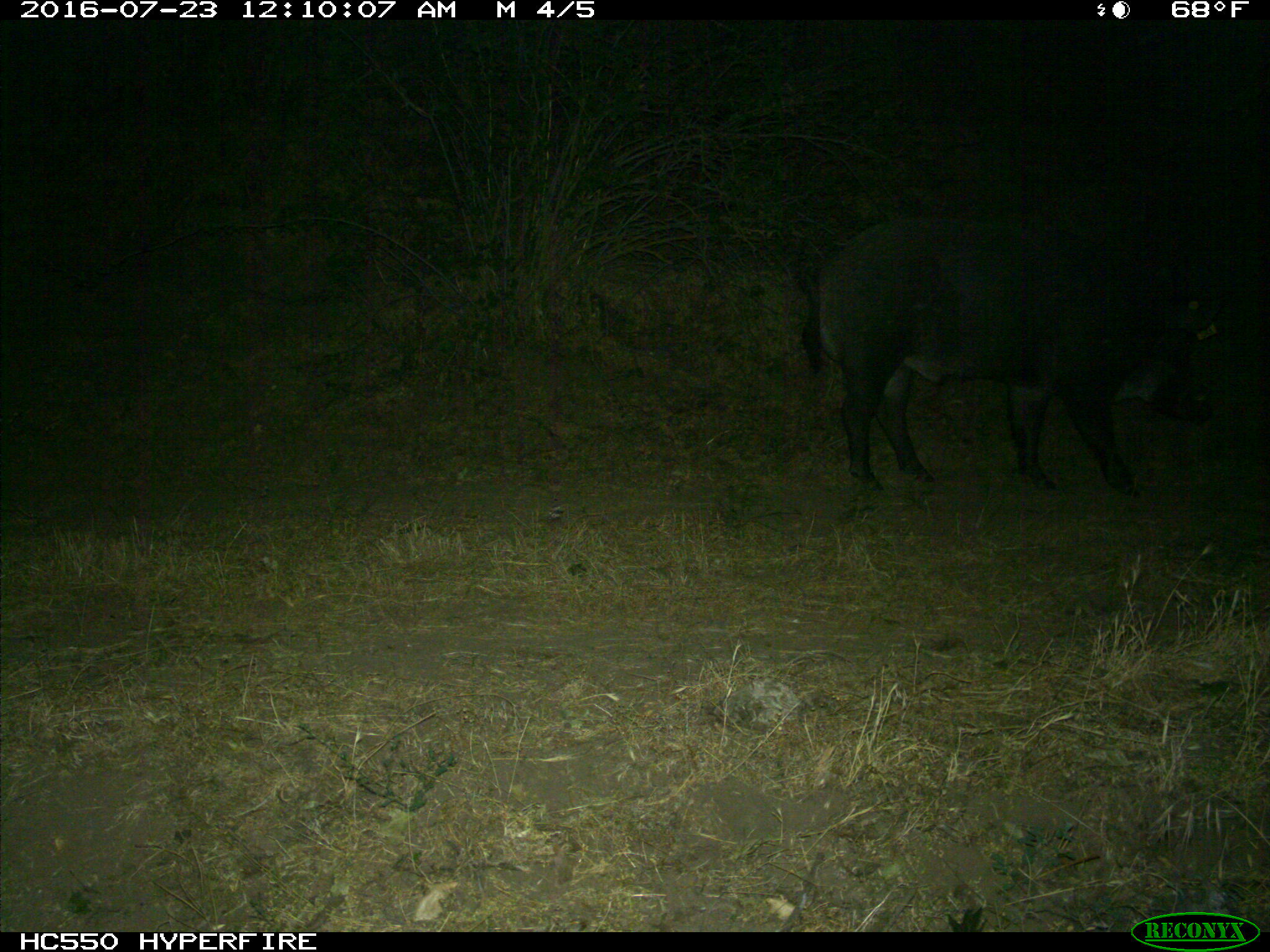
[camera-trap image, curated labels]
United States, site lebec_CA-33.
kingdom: Animalia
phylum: Chordata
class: Mammalia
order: Artiodactyla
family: Suidae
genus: Sus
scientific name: Sus scrofa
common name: wild boar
Sus scrofa (wild boar).